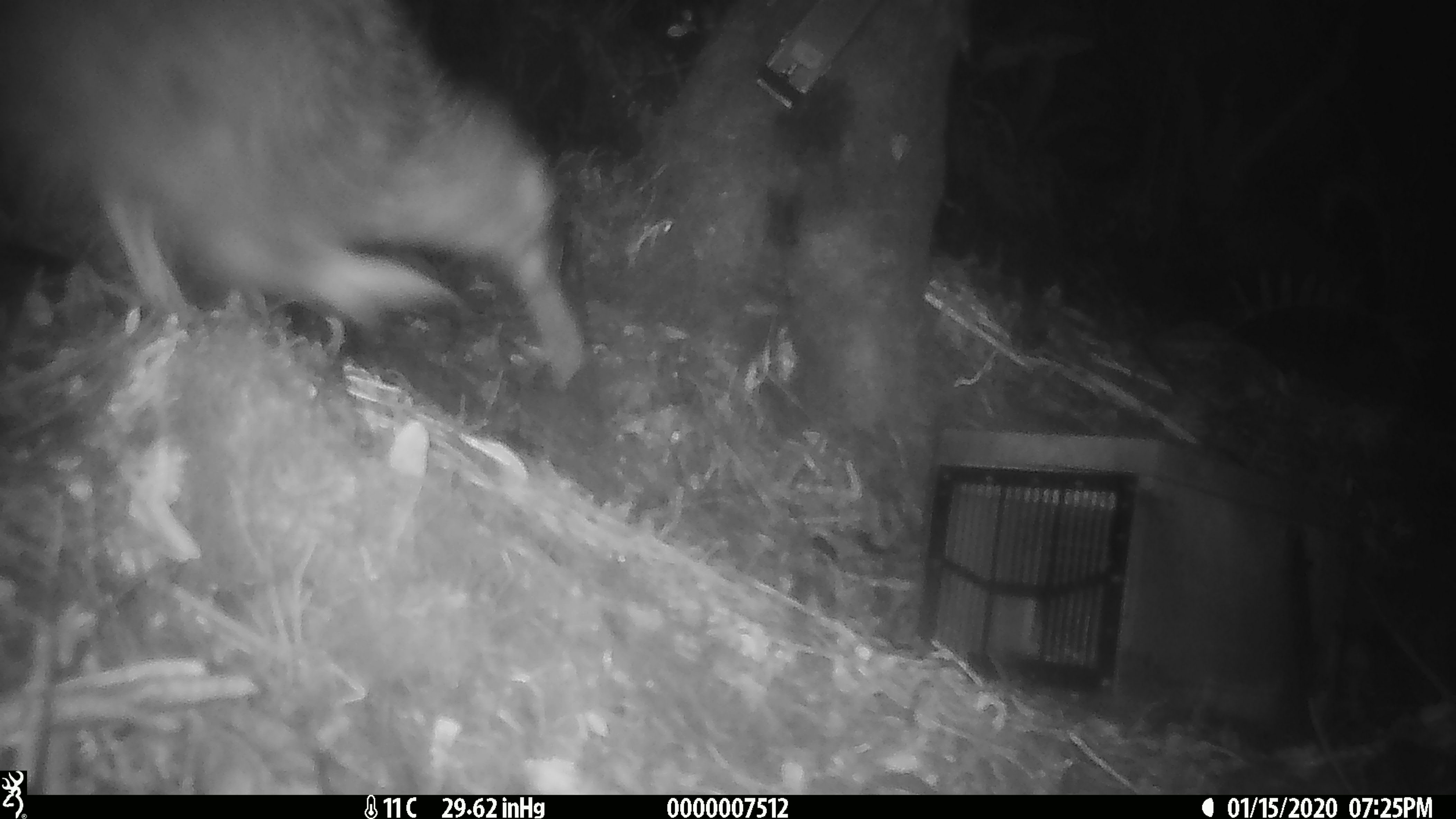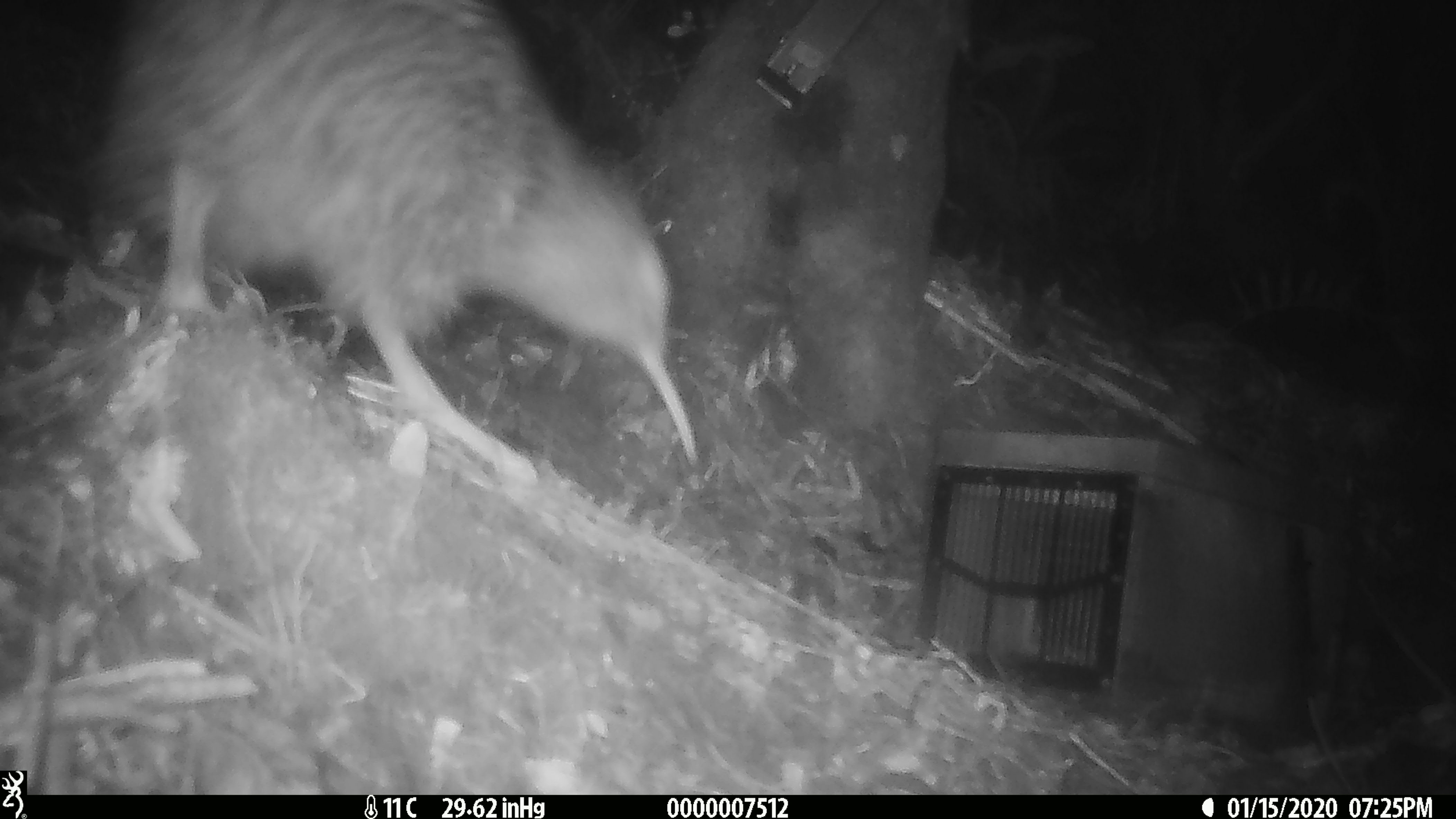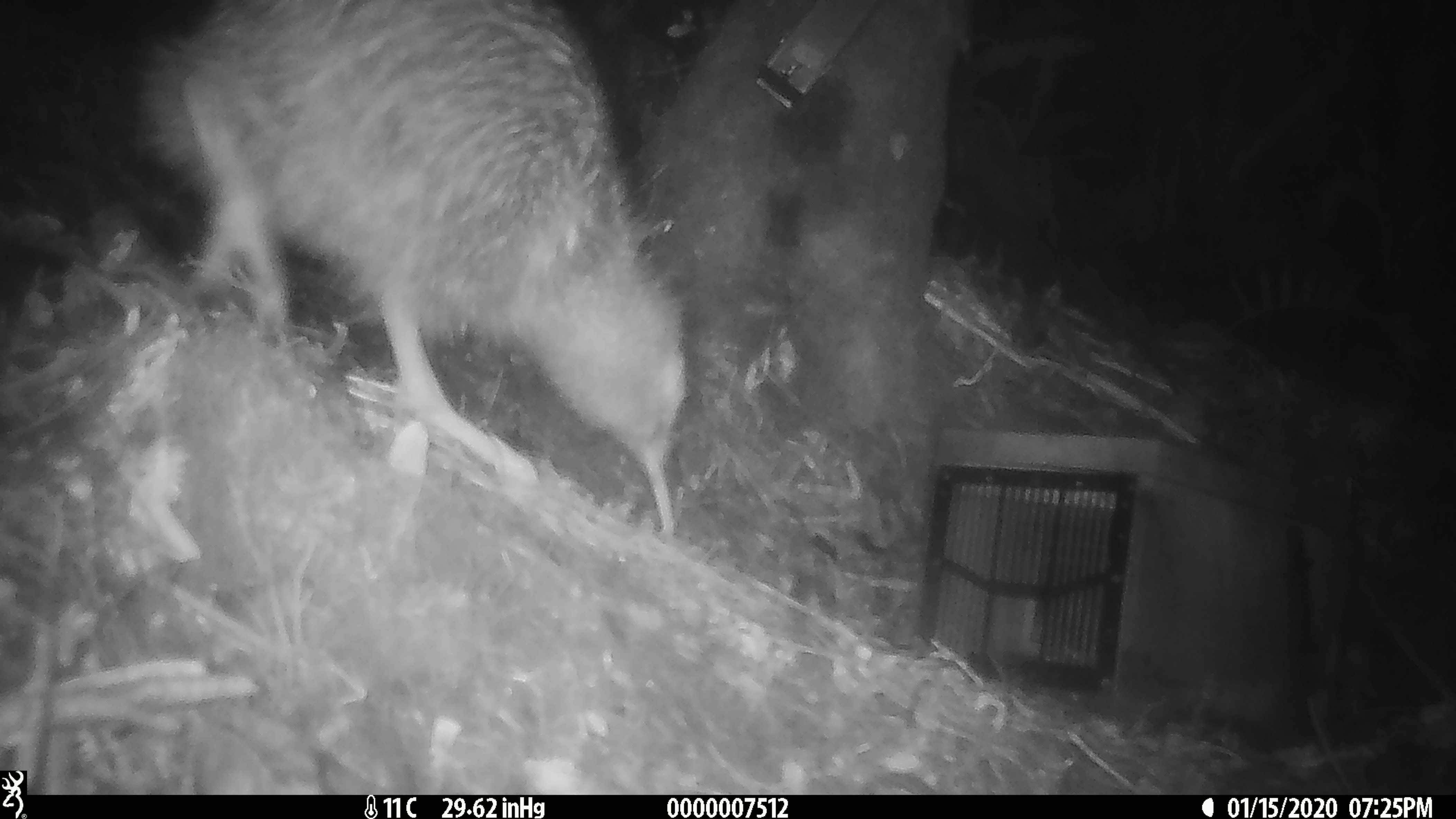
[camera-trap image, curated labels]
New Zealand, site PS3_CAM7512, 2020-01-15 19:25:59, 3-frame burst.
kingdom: Animalia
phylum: Chordata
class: Aves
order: Apterygiformes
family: Apterygidae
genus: Apteryx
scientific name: Apteryx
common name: kiwi